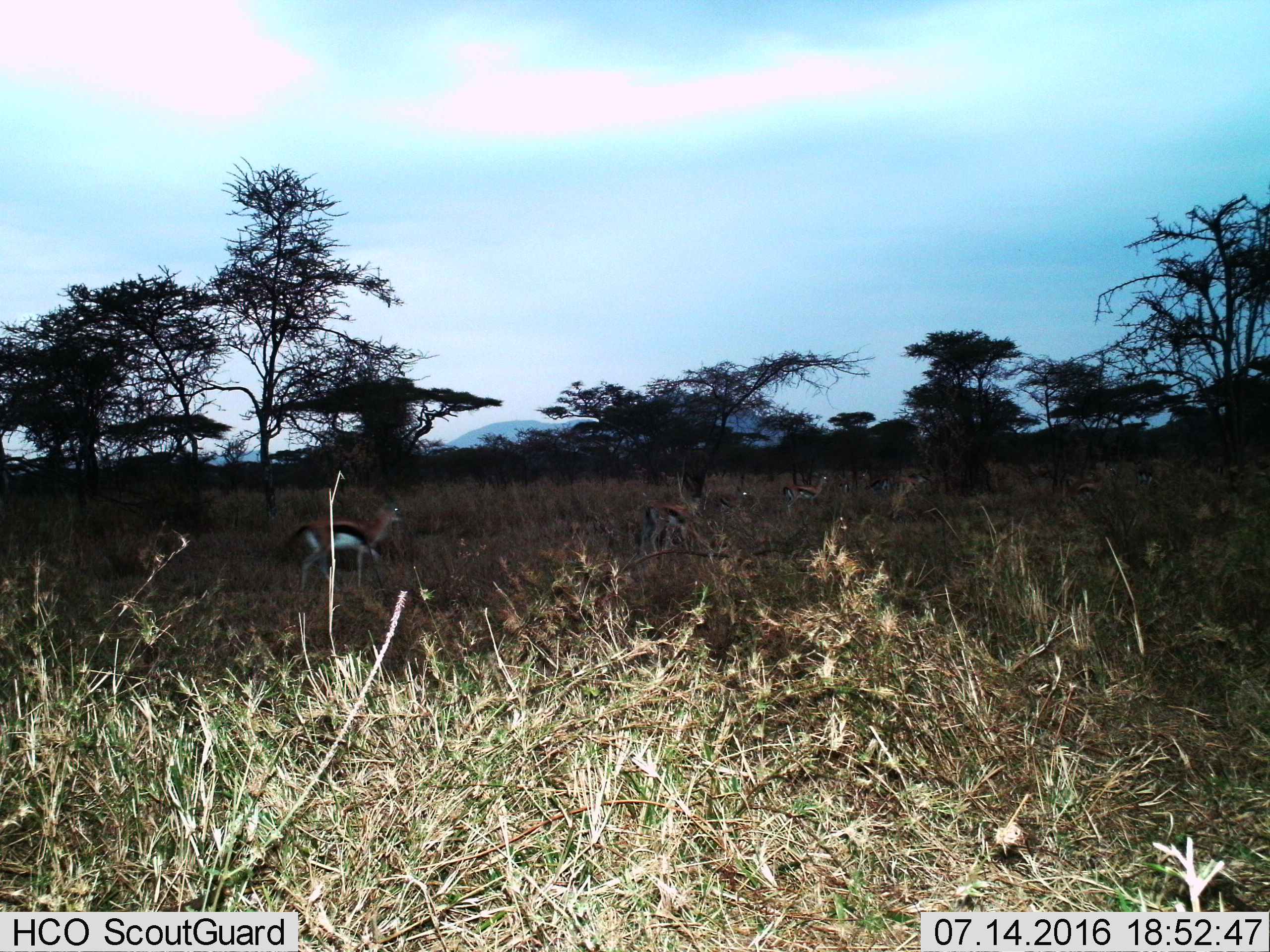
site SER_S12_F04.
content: unidentified animal